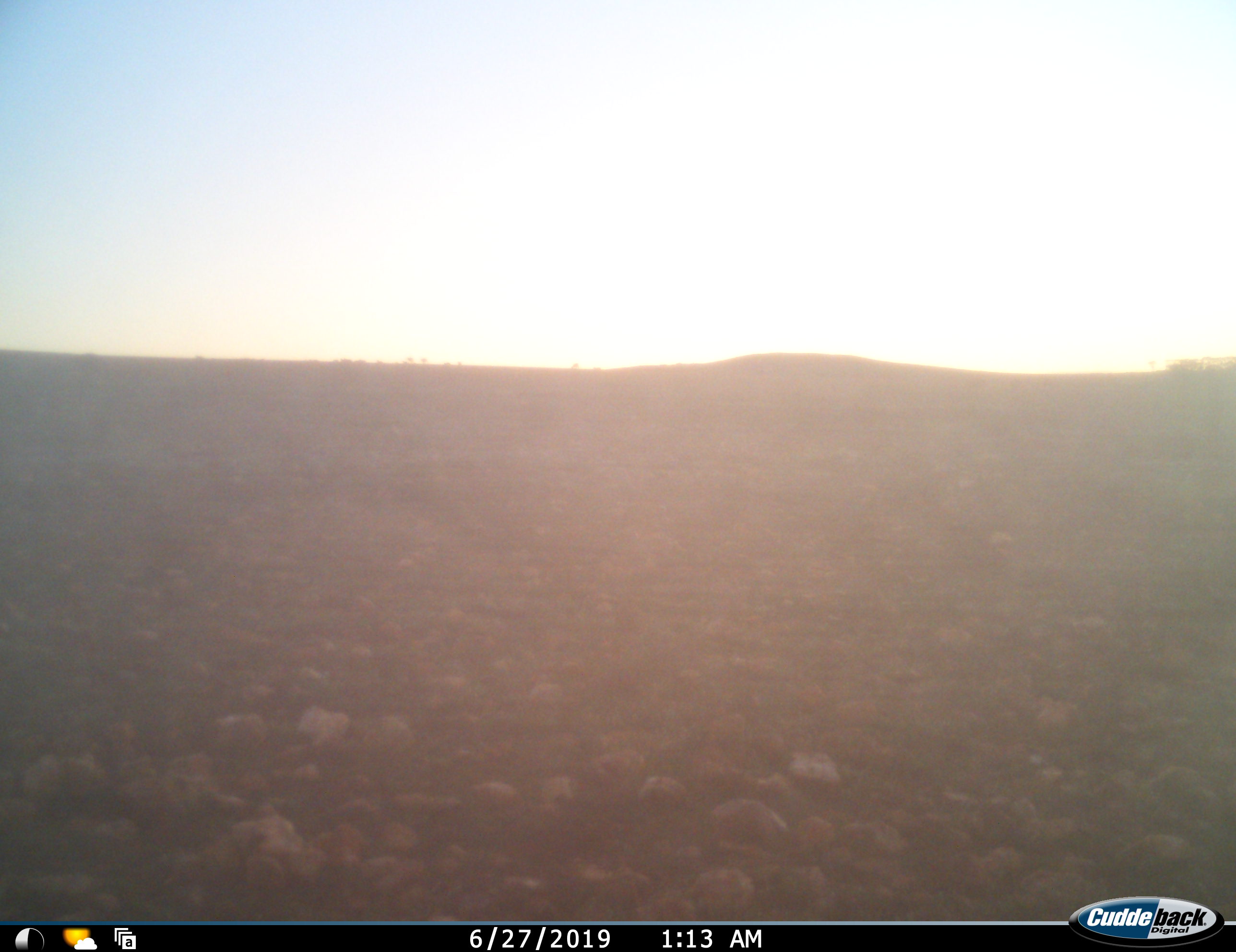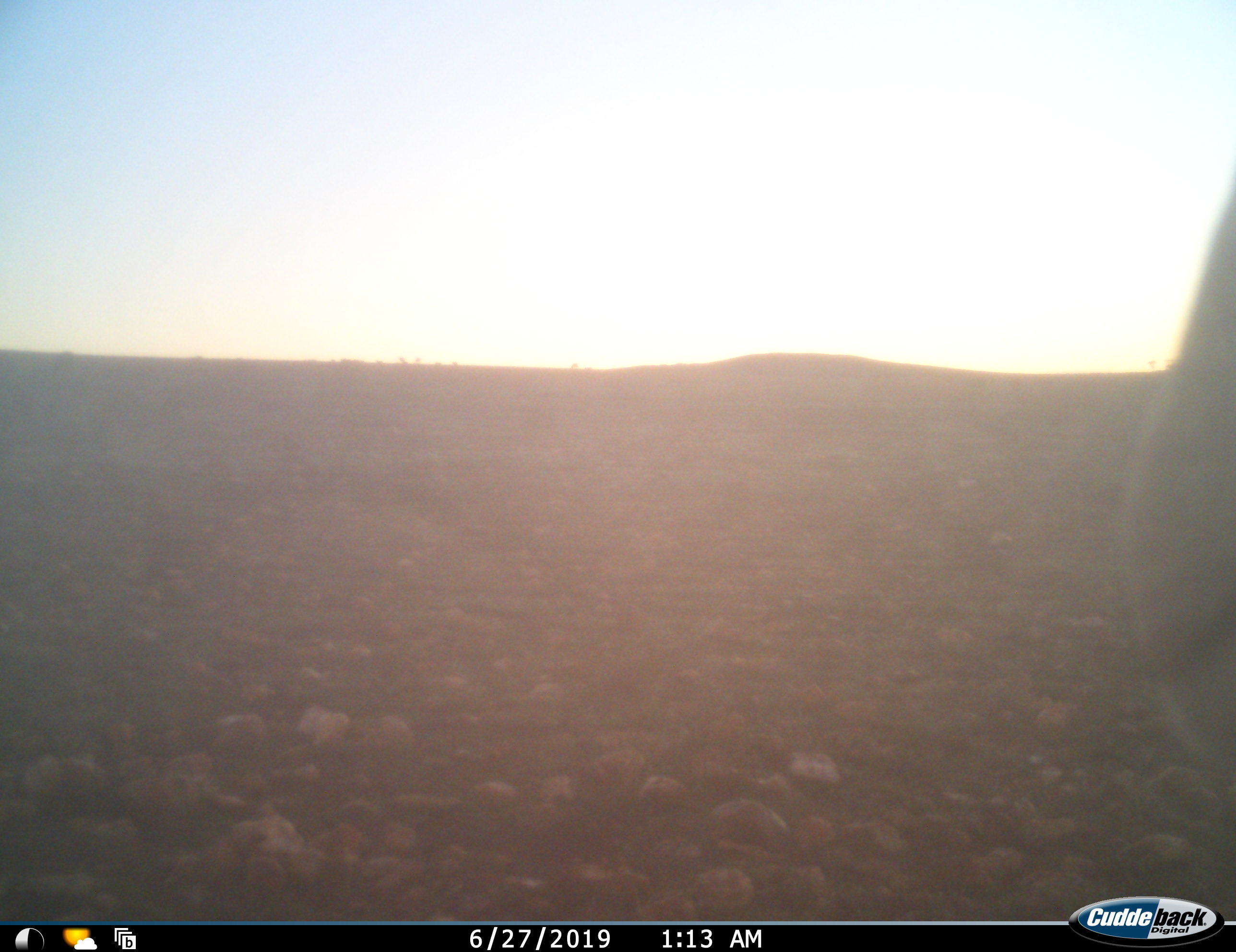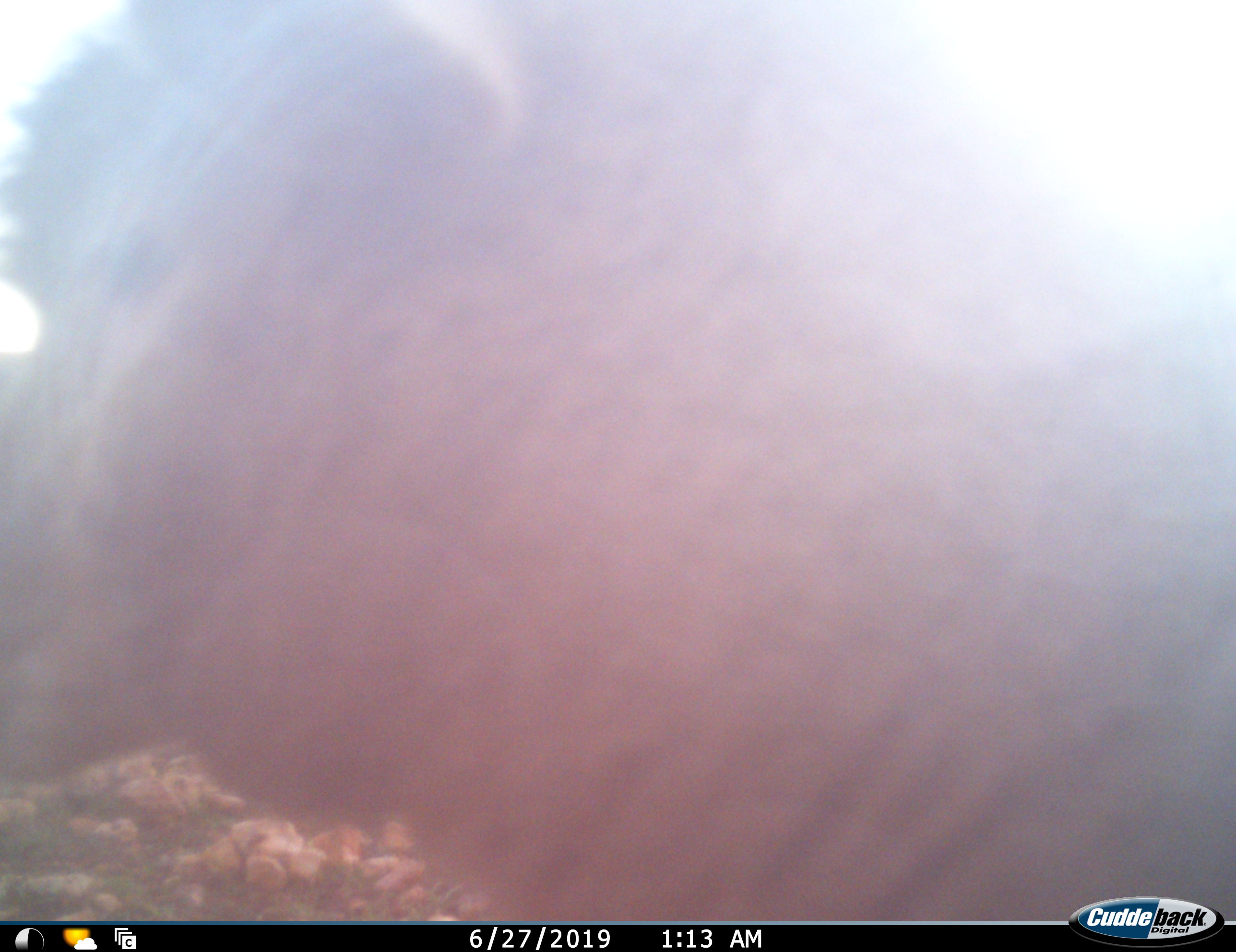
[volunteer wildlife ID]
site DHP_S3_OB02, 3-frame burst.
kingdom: Animalia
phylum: Chordata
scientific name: Vertebrata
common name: domestic animal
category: domesticanimal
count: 1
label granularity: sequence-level